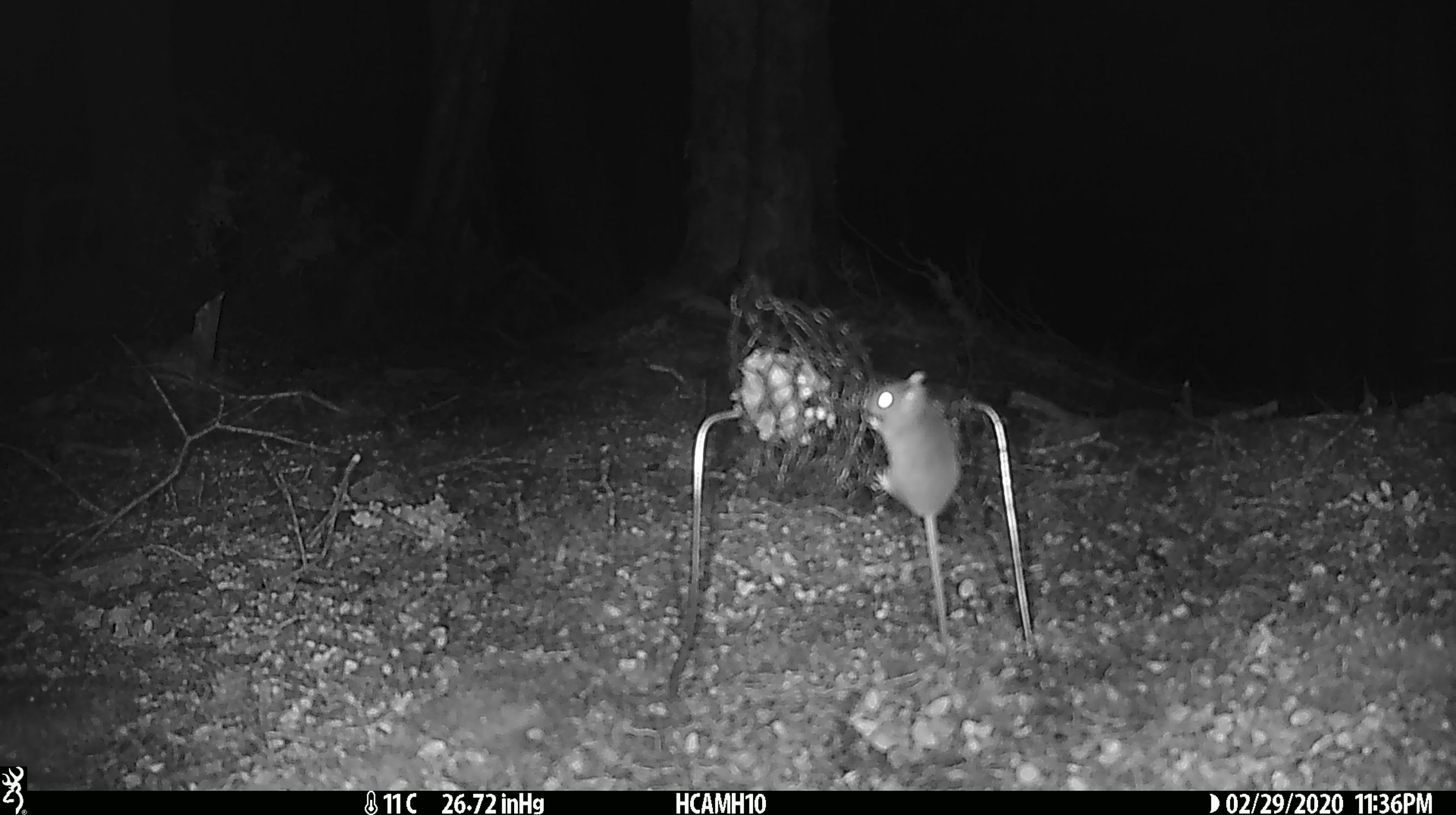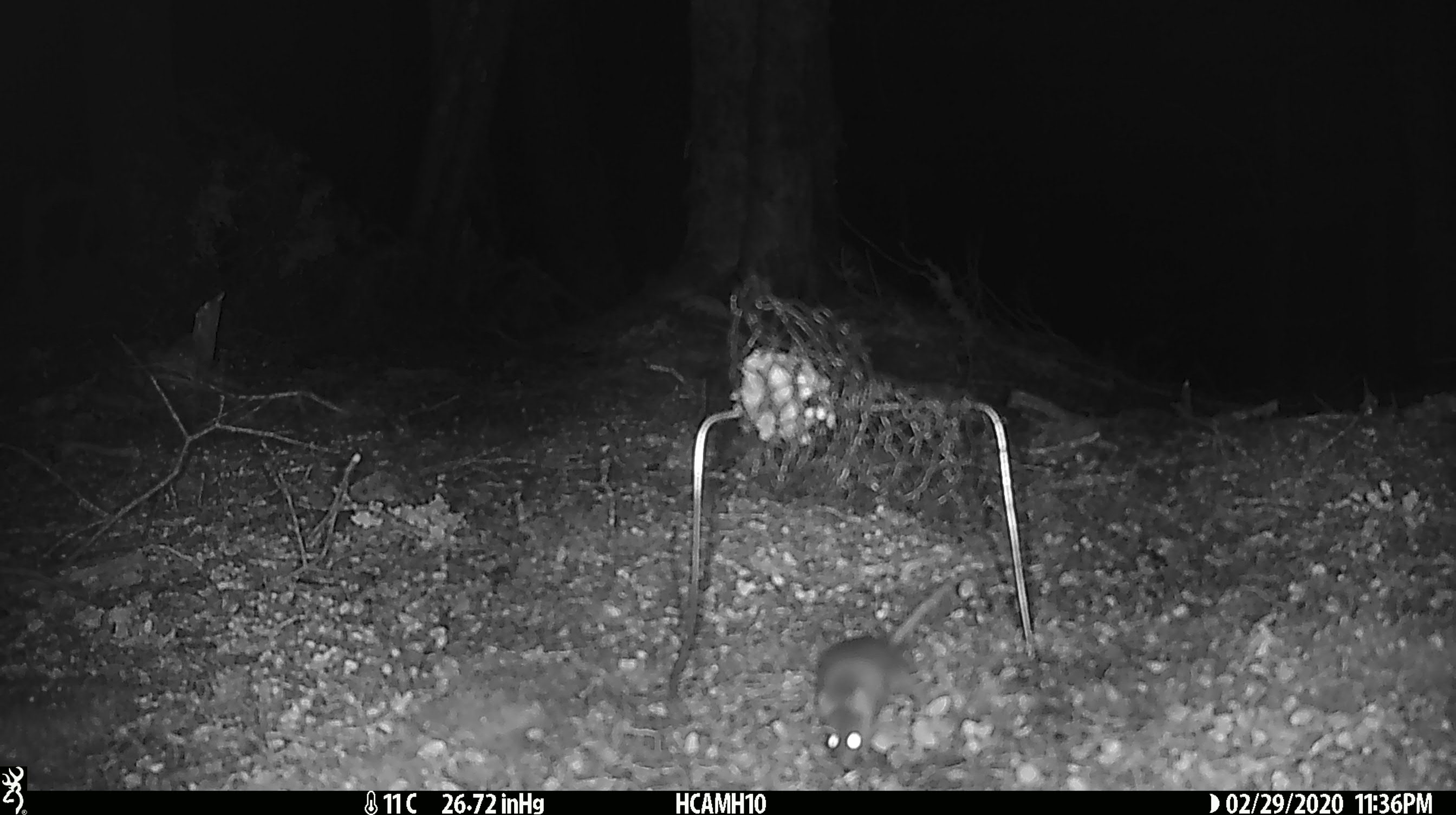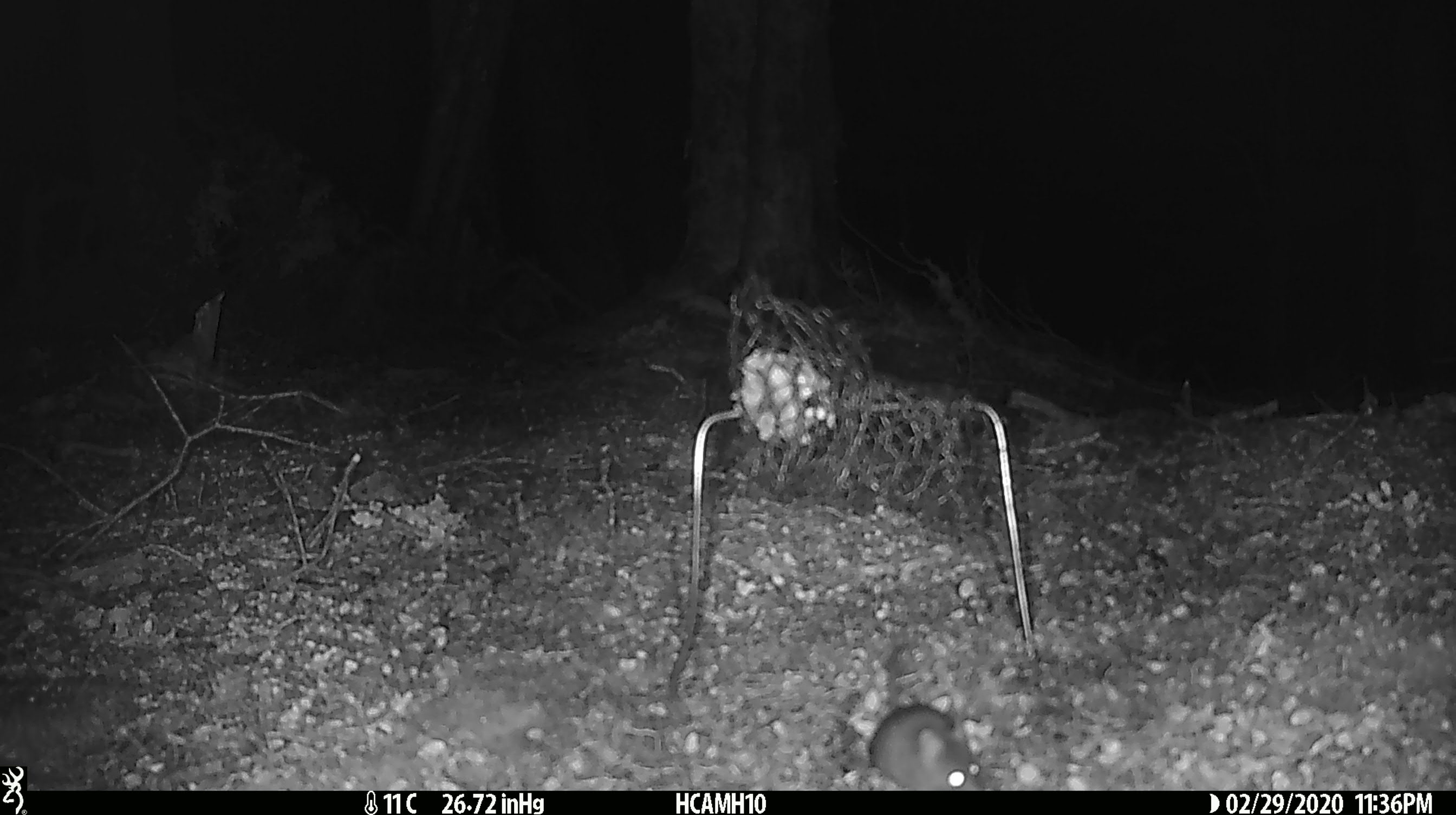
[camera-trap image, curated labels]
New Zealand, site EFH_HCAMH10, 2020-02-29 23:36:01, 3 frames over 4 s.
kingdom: Animalia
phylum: Chordata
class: Mammalia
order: Rodentia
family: Muridae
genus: Mus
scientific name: Mus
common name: mouse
Mouse (Mus).